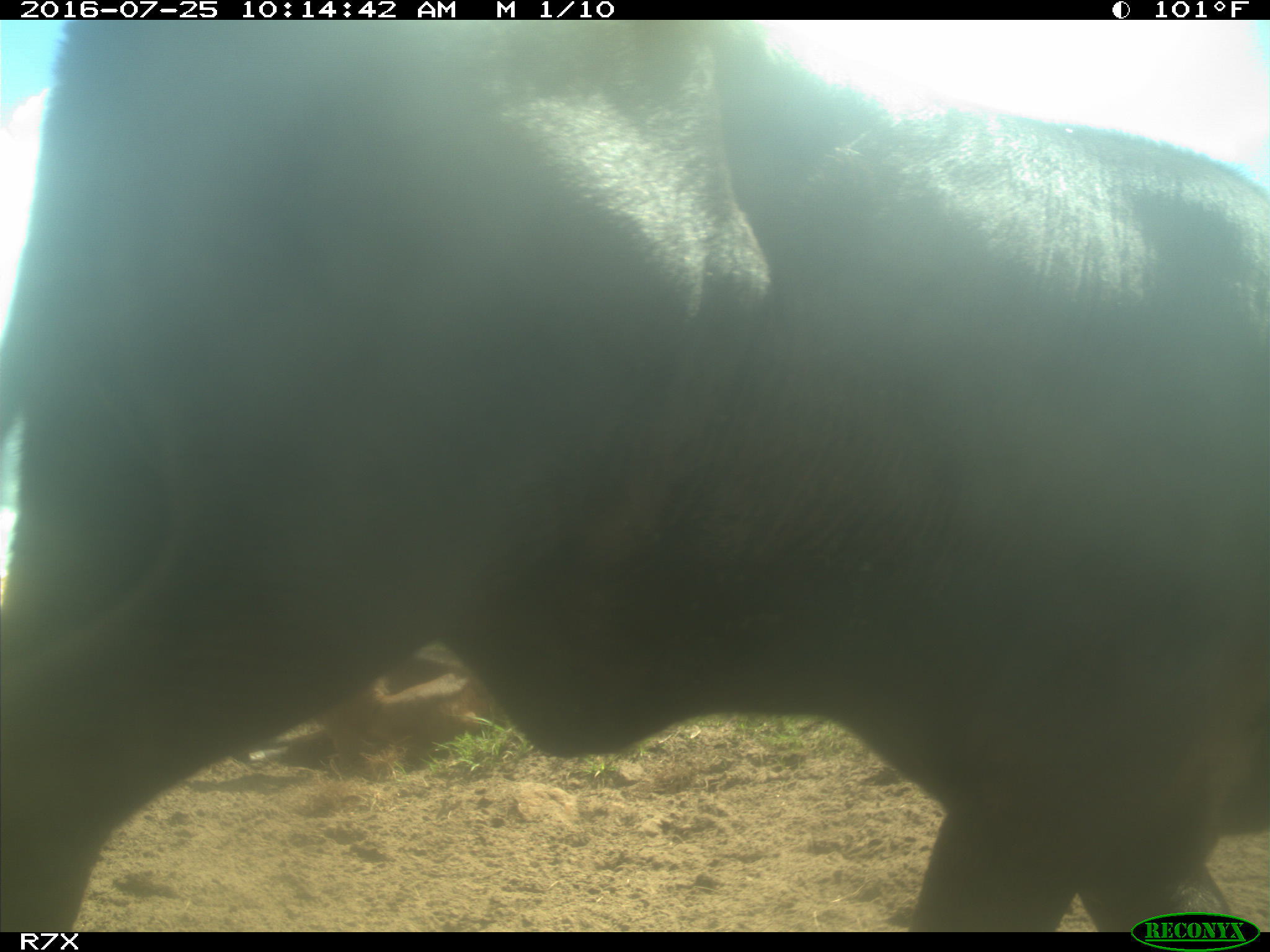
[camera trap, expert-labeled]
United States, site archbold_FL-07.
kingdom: Animalia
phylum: Chordata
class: Mammalia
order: Artiodactyla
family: Bovidae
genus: Bos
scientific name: Bos taurus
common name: domestic cow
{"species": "Bos taurus (domestic cow)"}